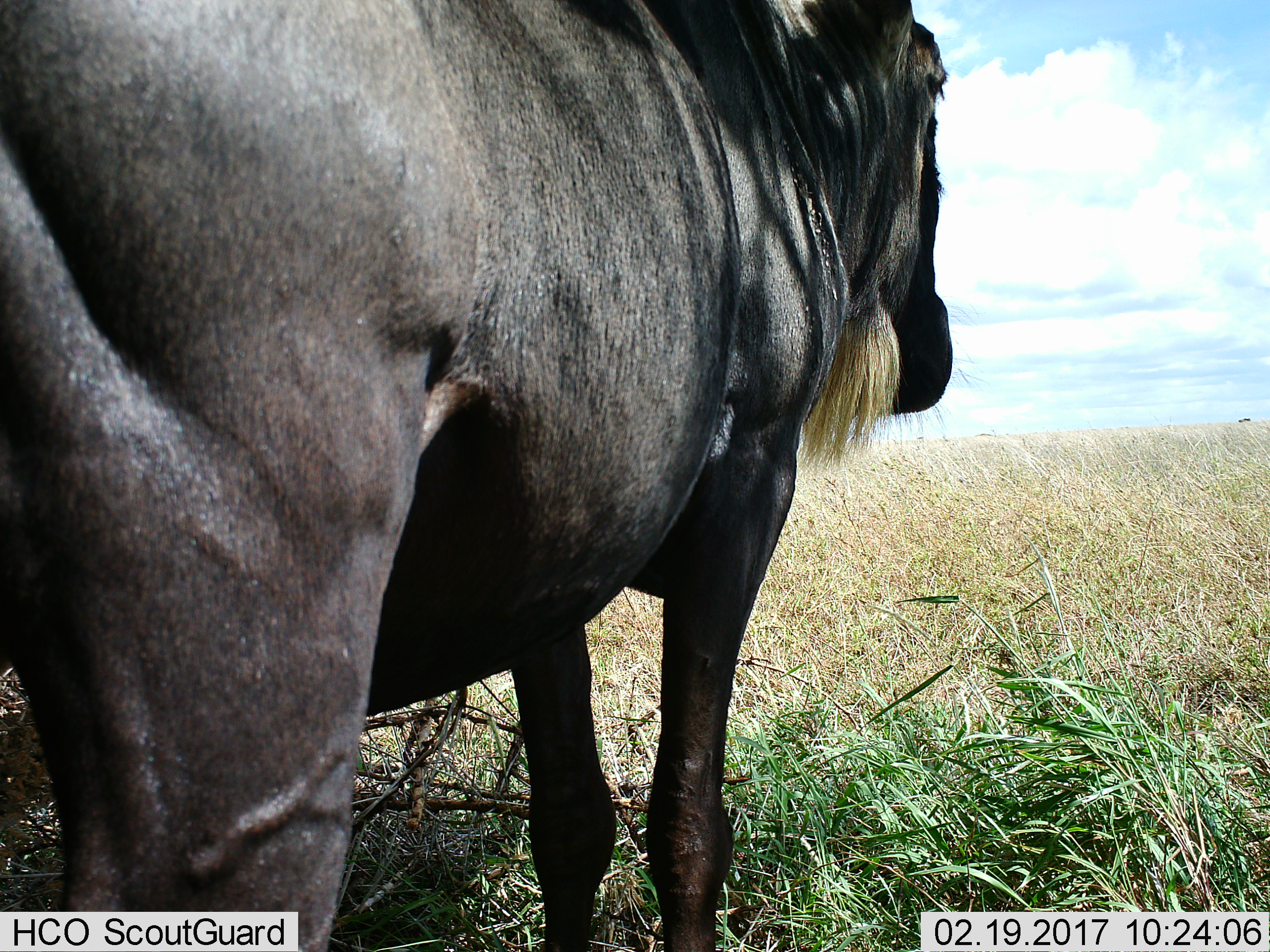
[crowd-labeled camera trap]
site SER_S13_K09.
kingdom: Animalia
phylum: Chordata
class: Mammalia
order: Artiodactyla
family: Bovidae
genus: Connochaetes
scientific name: Connochaetes taurinus taurinus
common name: blue wildebeest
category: wildebeestblue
Wildebeestblue (blue wildebeest) (Connochaetes taurinus taurinus), count 1. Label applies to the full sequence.